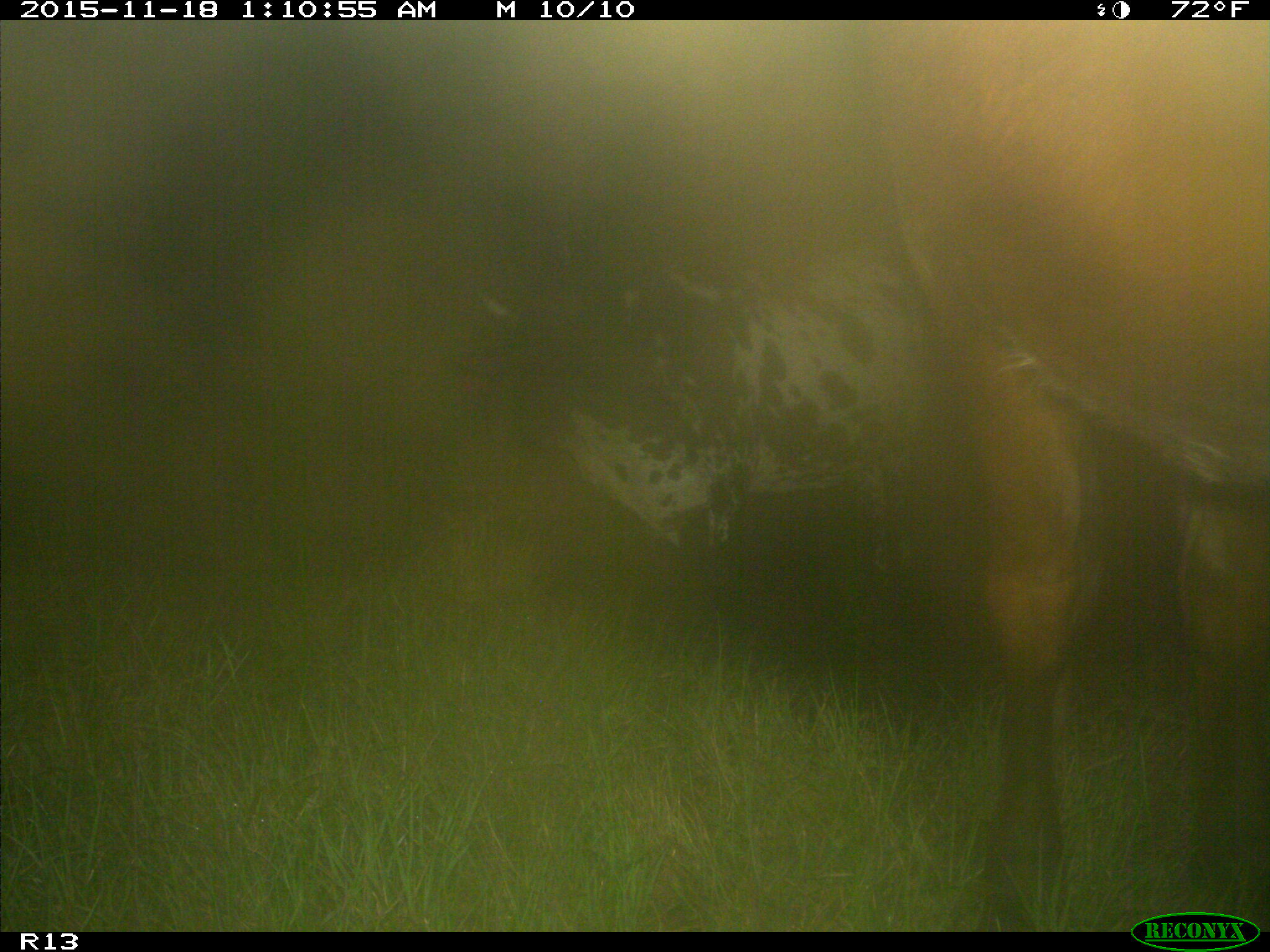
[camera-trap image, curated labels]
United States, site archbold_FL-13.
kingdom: Animalia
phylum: Chordata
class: Mammalia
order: Artiodactyla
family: Bovidae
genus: Bos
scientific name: Bos taurus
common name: domestic cow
Bos taurus (domestic cow).